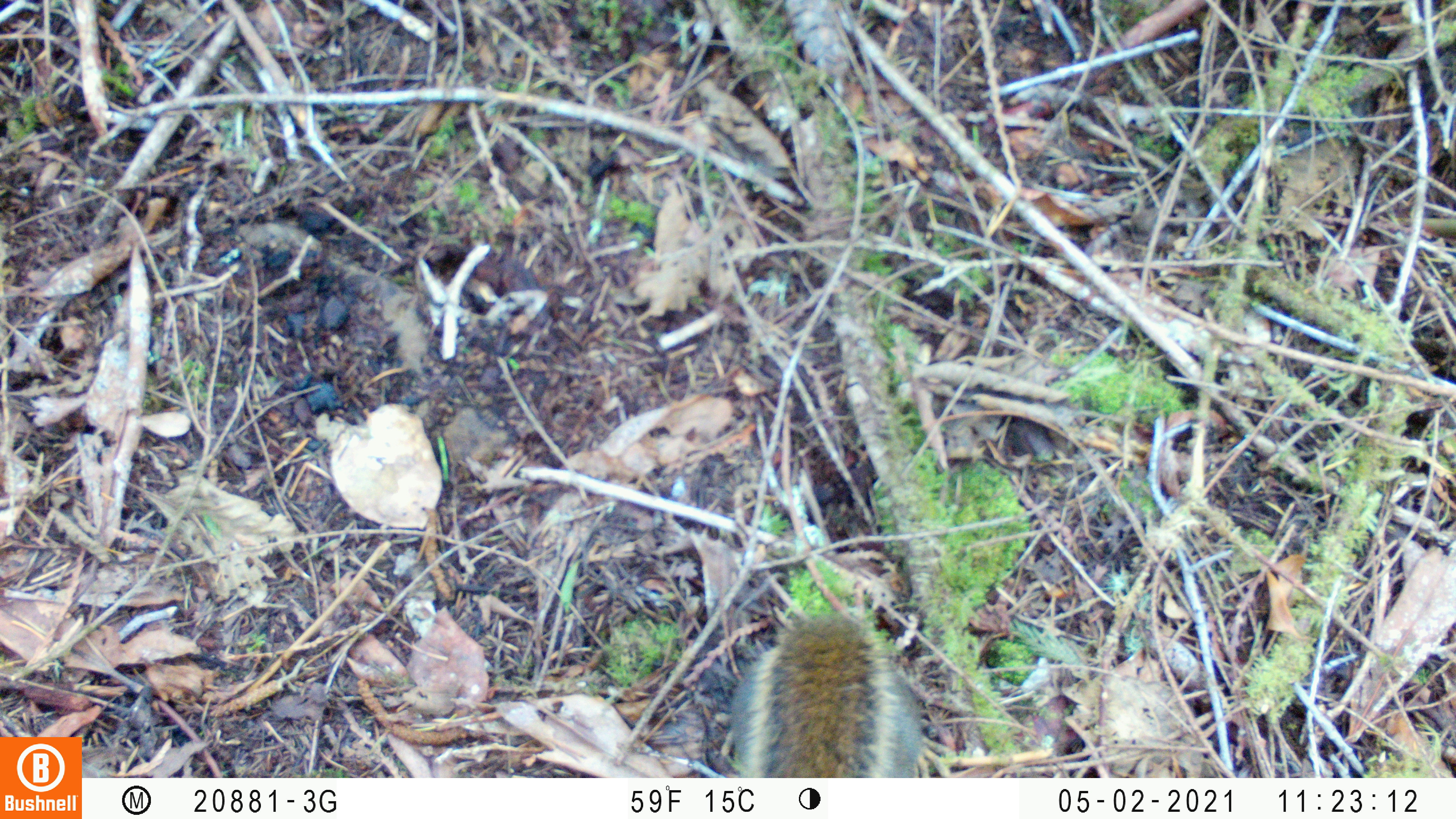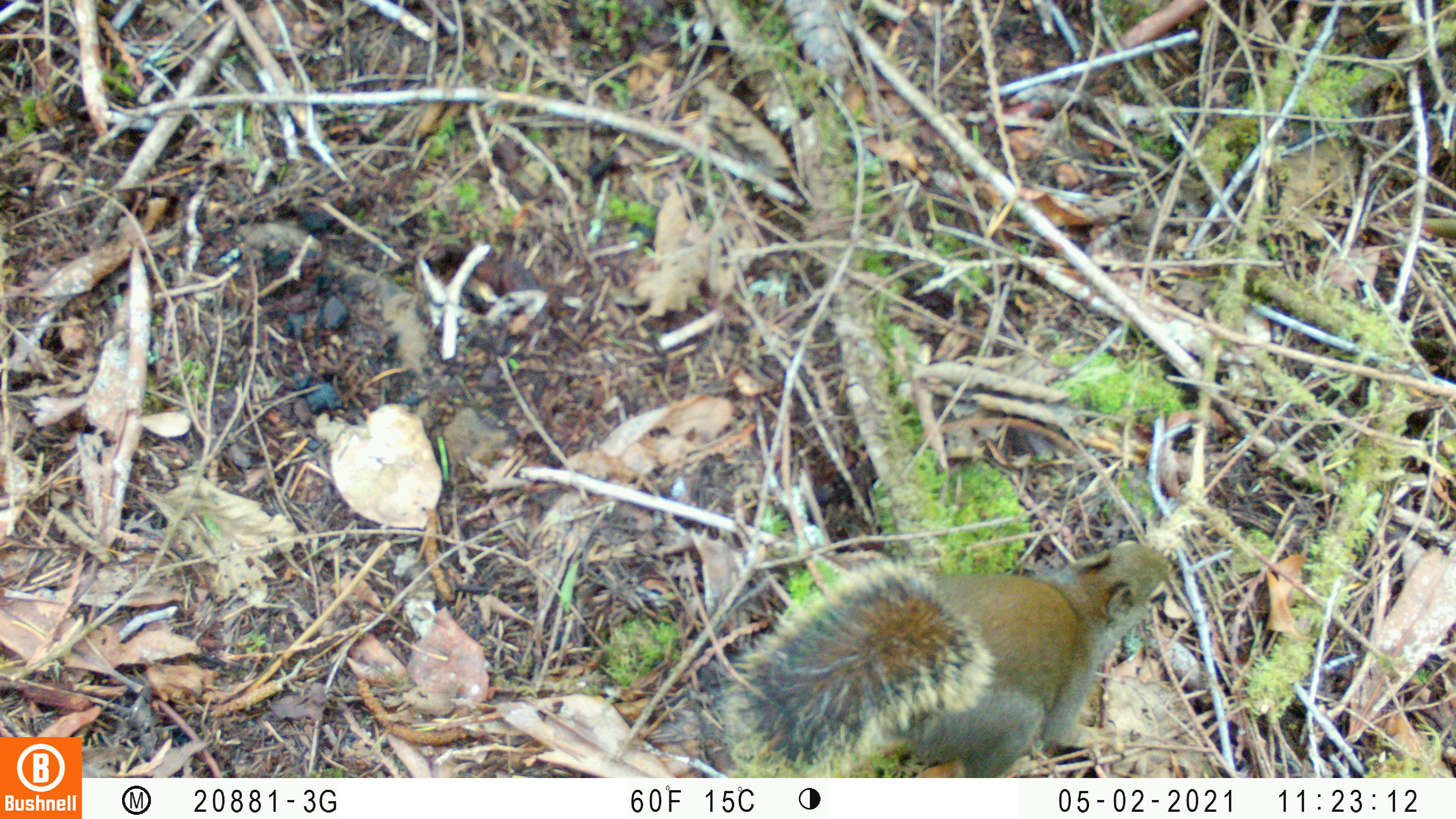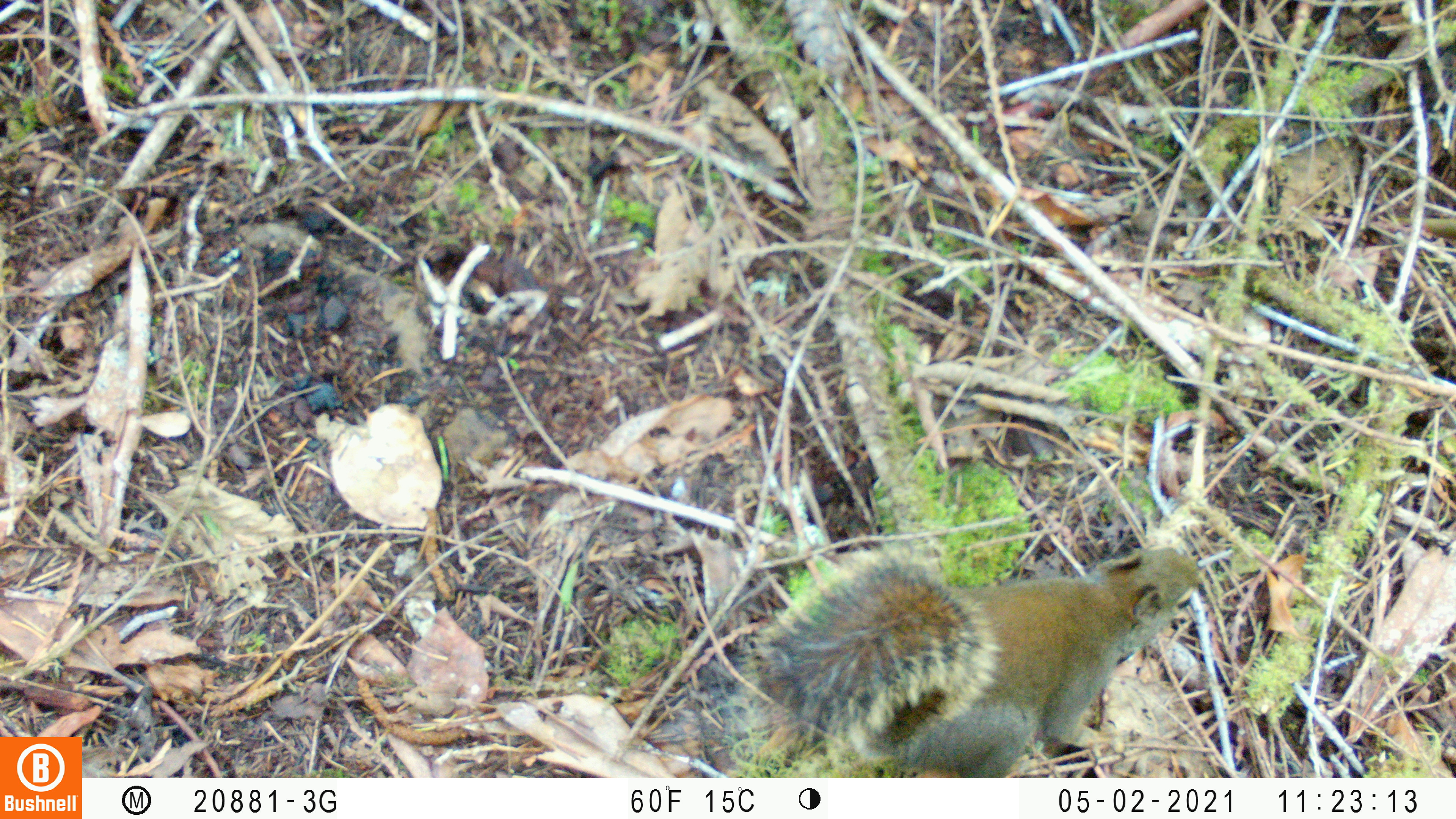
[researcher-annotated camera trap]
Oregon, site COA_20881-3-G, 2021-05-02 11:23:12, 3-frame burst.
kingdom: Animalia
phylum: Chordata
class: Mammalia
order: Rodentia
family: Sciuridae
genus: Tamiasciurus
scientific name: Tamiasciurus douglasii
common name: douglas squirrel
Douglas squirrel (Tamiasciurus douglasii).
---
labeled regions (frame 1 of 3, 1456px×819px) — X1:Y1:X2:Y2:
douglas squirrel: 691:604:948:778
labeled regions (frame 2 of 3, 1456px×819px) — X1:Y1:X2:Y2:
douglas squirrel: 714:519:1193:776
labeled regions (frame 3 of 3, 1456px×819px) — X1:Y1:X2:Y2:
douglas squirrel: 721:518:1237:777